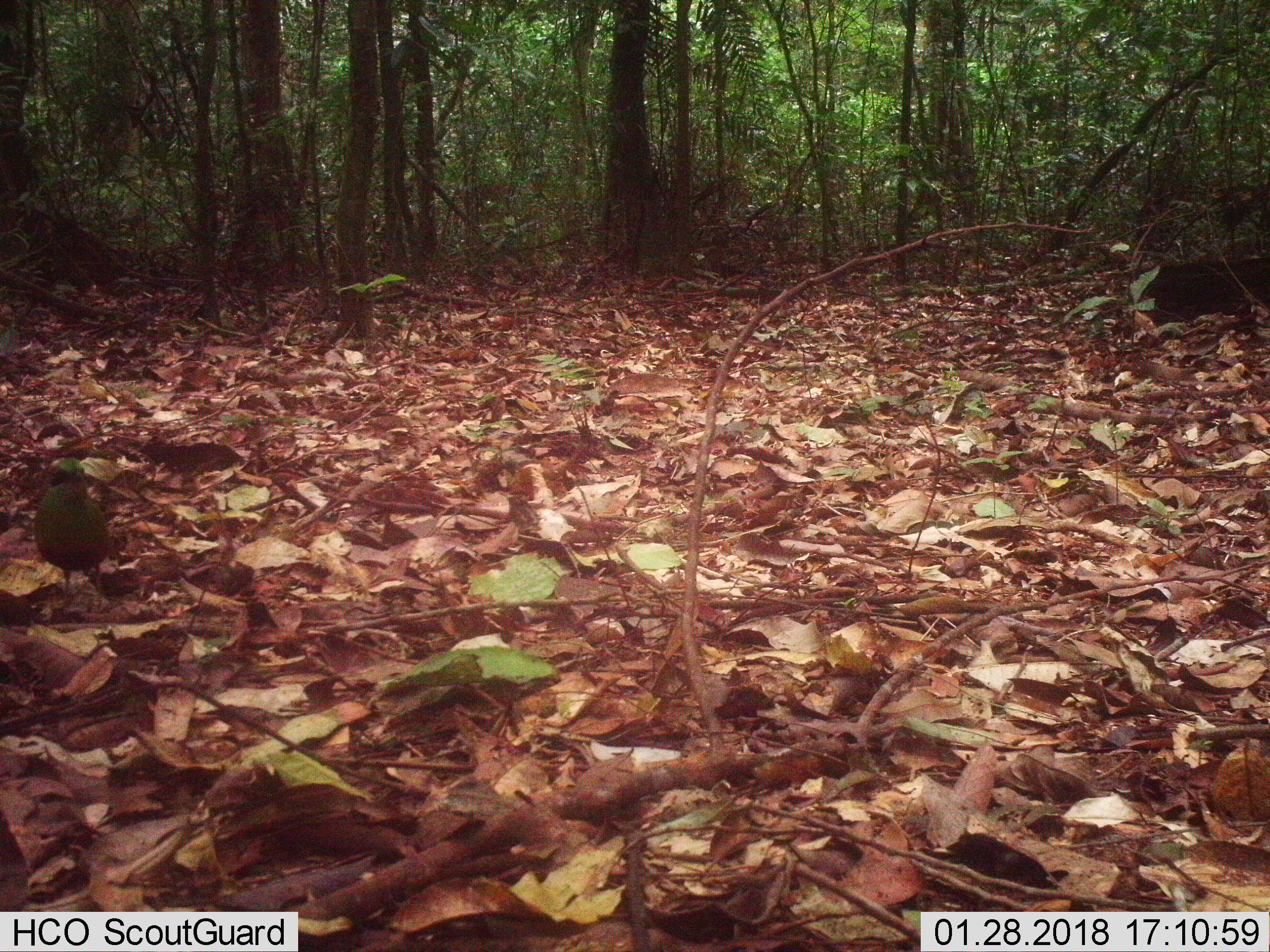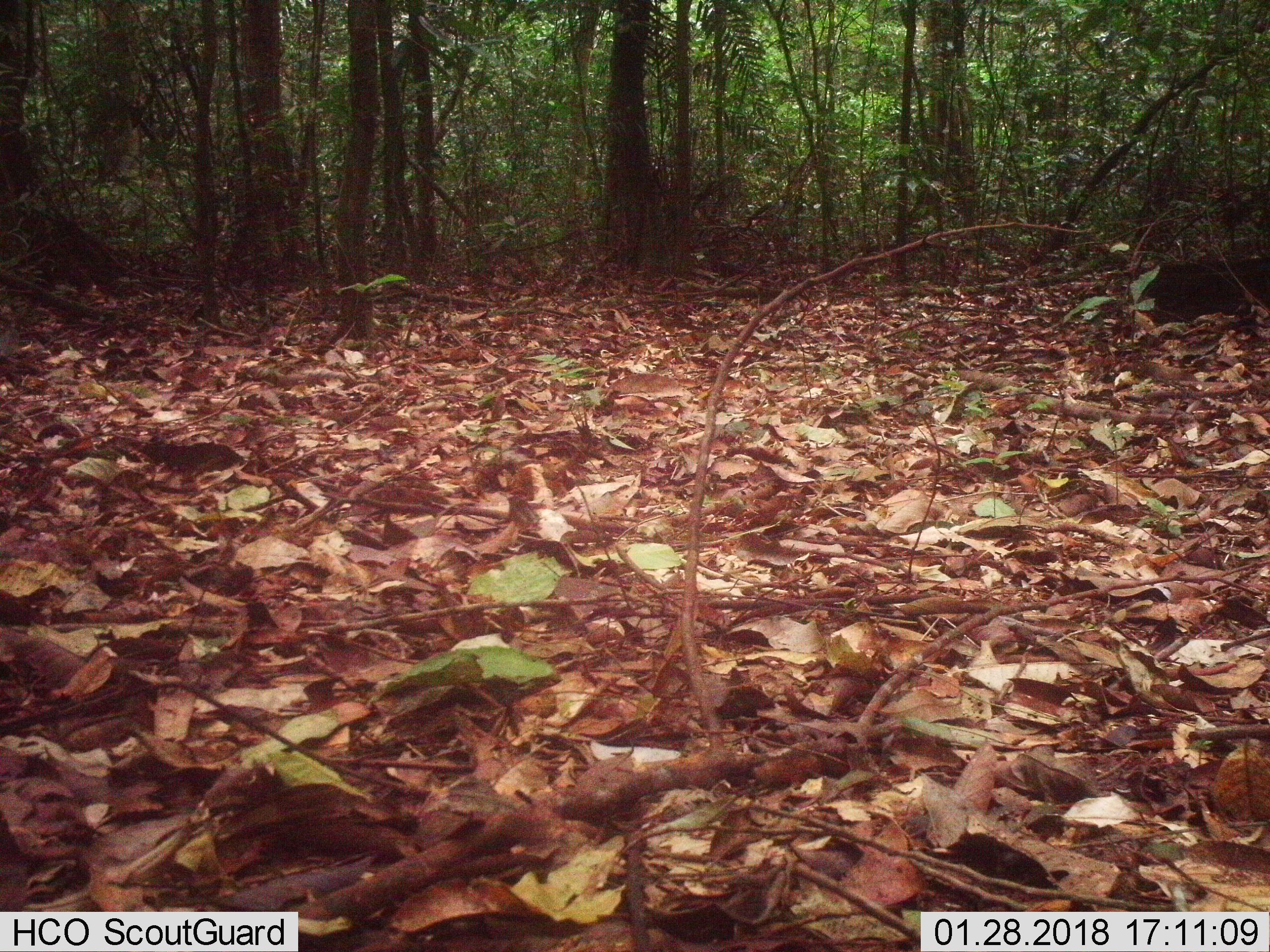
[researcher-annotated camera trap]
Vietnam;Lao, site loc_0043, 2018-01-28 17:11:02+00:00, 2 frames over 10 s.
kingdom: Animalia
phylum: Chordata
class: Aves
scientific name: Aves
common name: bird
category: unidentified bird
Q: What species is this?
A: Unidentified bird (bird) (Aves).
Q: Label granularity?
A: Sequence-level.